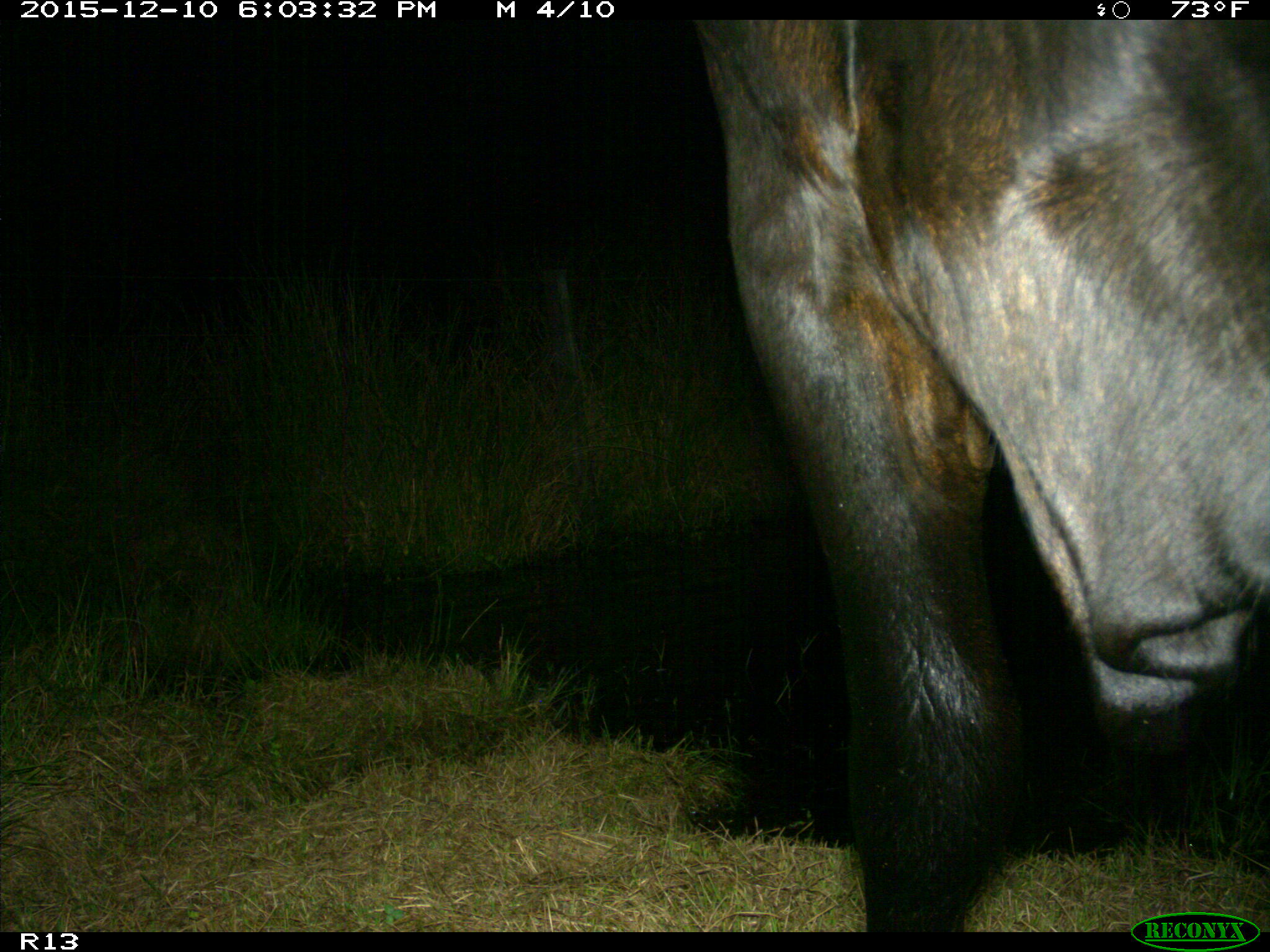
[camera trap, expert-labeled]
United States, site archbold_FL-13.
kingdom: Animalia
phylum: Chordata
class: Mammalia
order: Artiodactyla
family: Bovidae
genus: Bos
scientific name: Bos taurus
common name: domestic cow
Bos taurus (domestic cow).